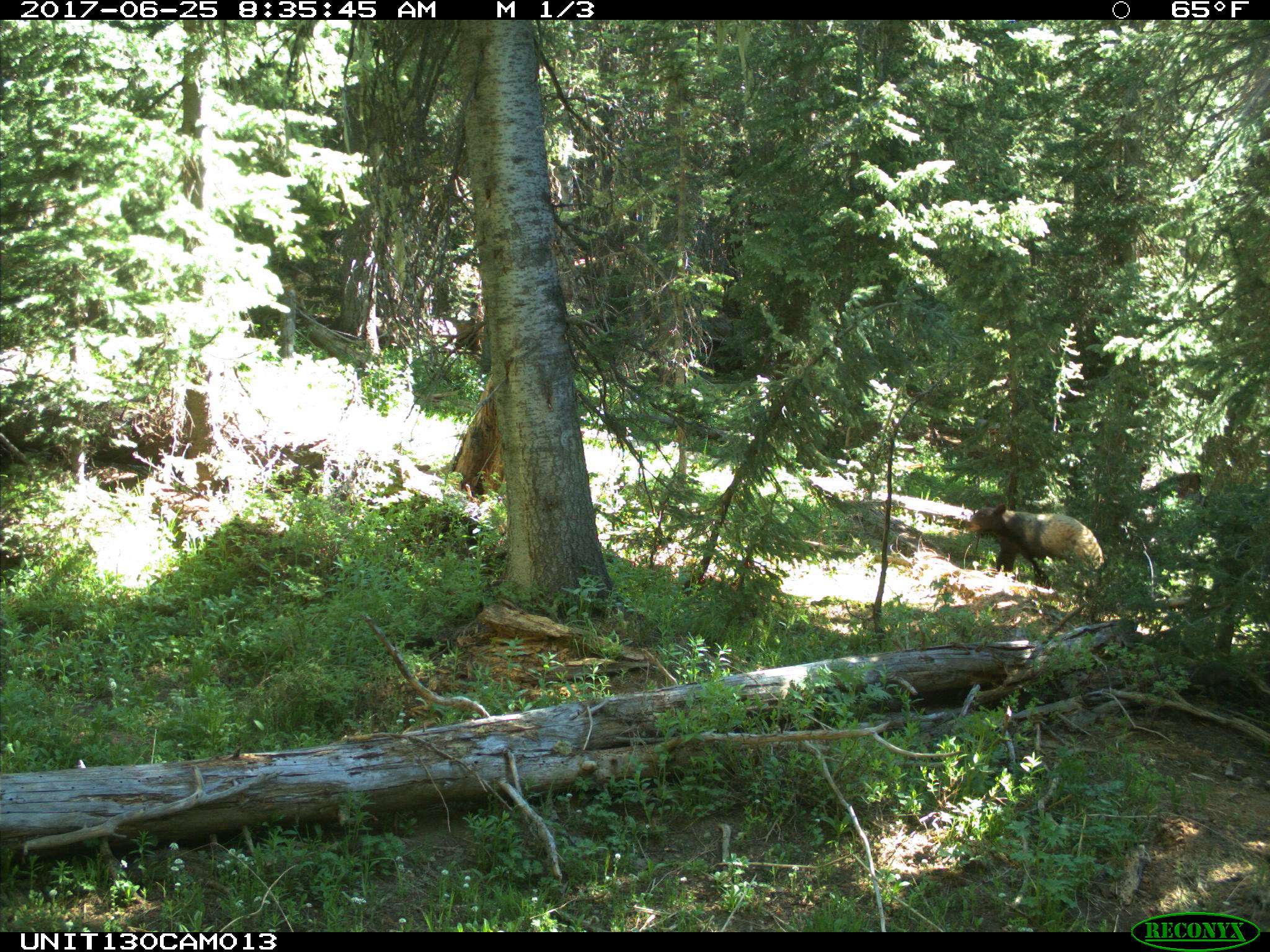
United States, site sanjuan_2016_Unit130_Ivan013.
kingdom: Animalia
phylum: Chordata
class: Mammalia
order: Carnivora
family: Ursidae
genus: Ursus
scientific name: Ursus americanus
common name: american black bear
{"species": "Ursus americanus (american black bear)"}